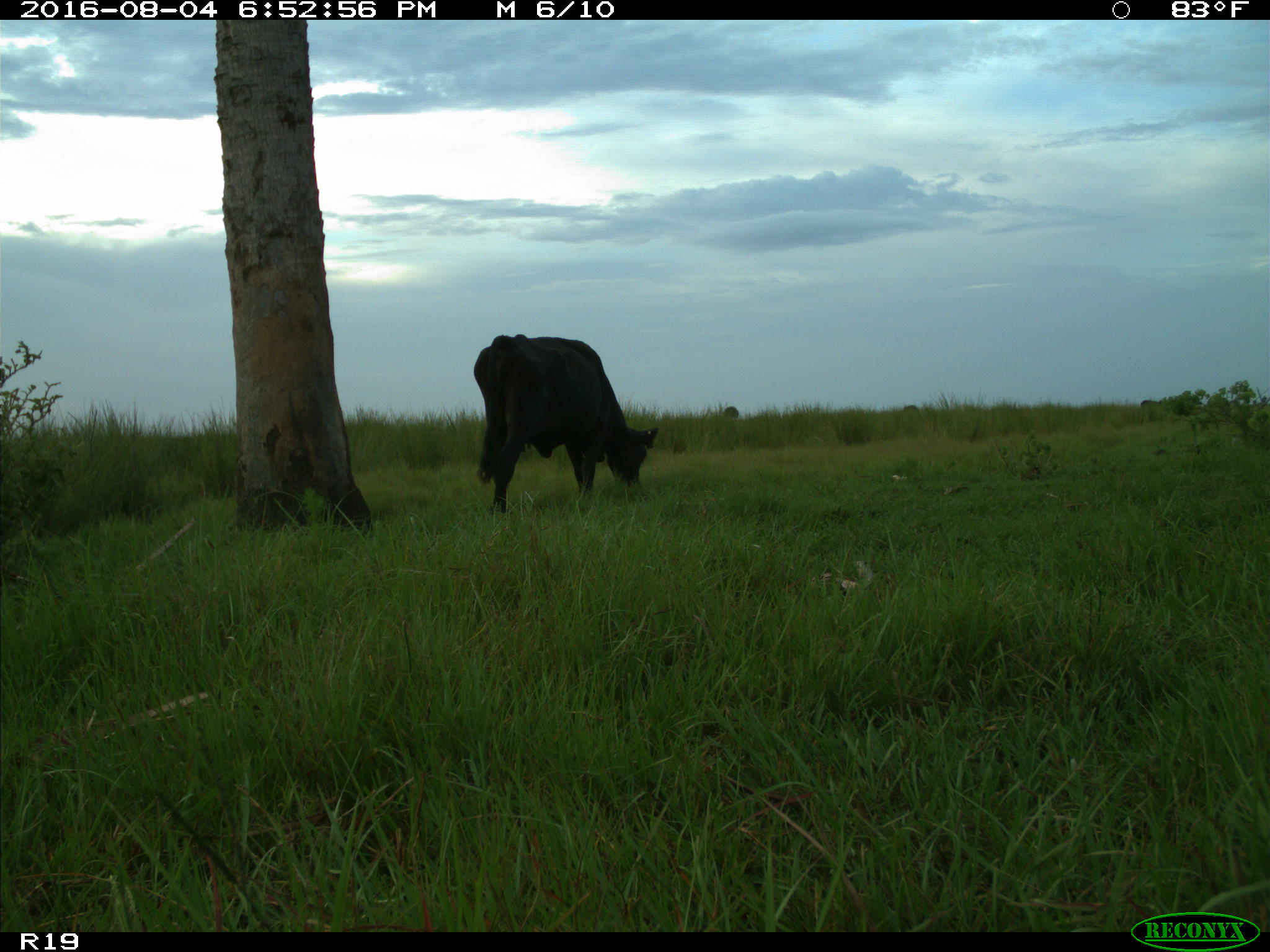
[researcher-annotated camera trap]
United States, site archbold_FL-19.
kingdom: Animalia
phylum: Chordata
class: Mammalia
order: Artiodactyla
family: Bovidae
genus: Bos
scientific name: Bos taurus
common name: domestic cow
Bos taurus (domestic cow).